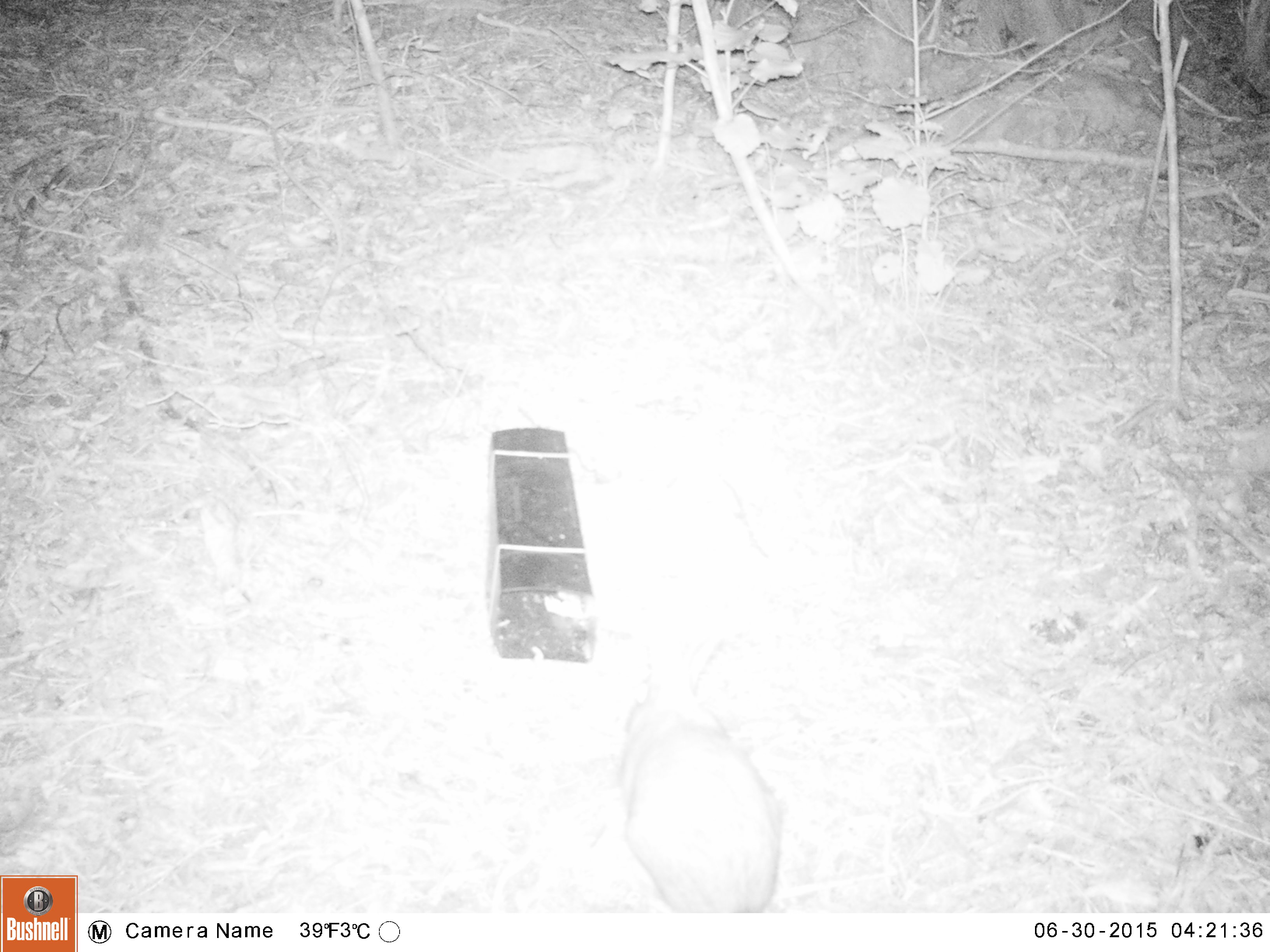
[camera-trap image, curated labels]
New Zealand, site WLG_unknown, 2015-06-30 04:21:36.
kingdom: Animalia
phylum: Chordata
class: Mammalia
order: Lagomorpha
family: Leporidae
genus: Oryctolagus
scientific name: Oryctolagus cuniculus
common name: european rabbit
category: rabbit